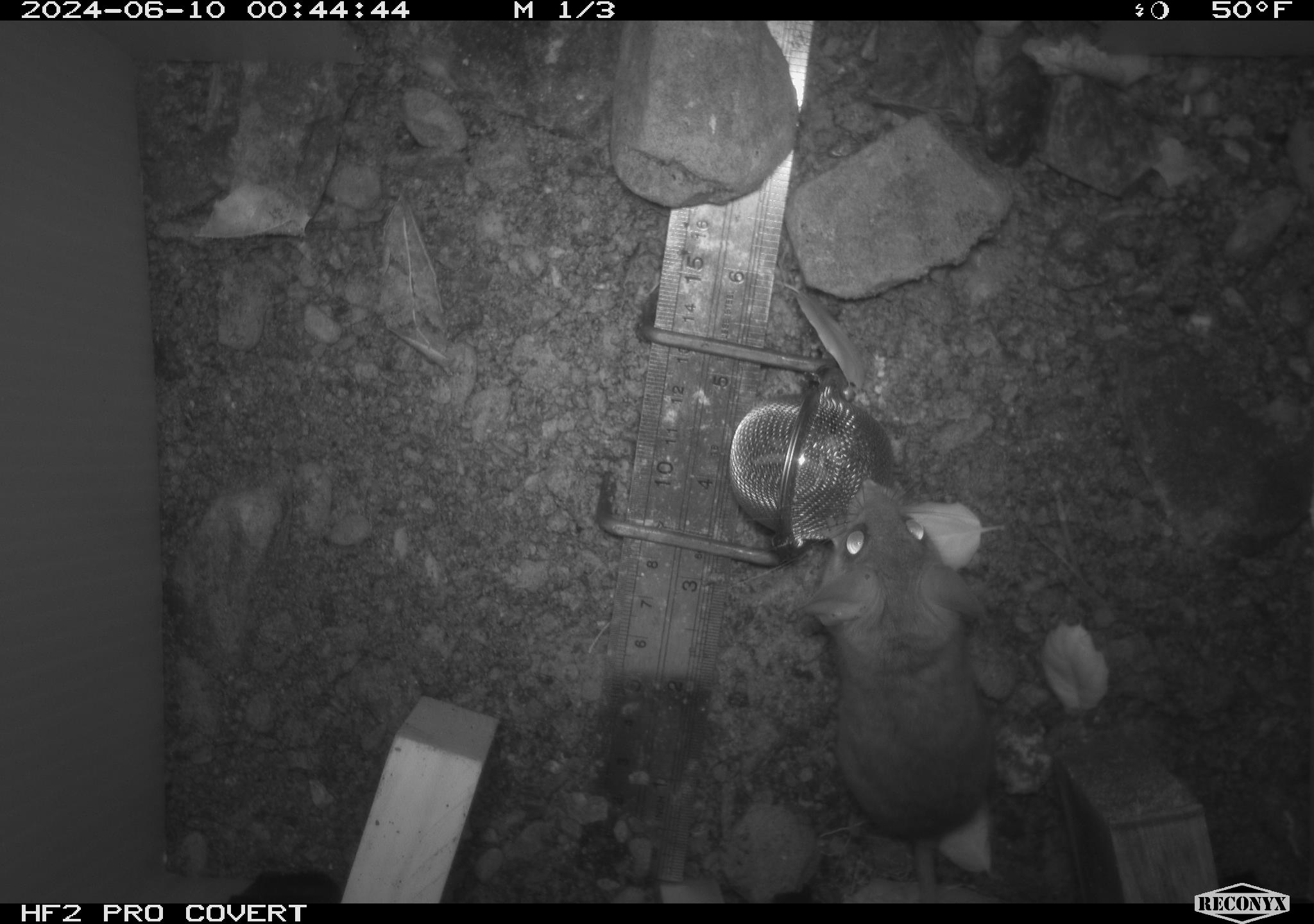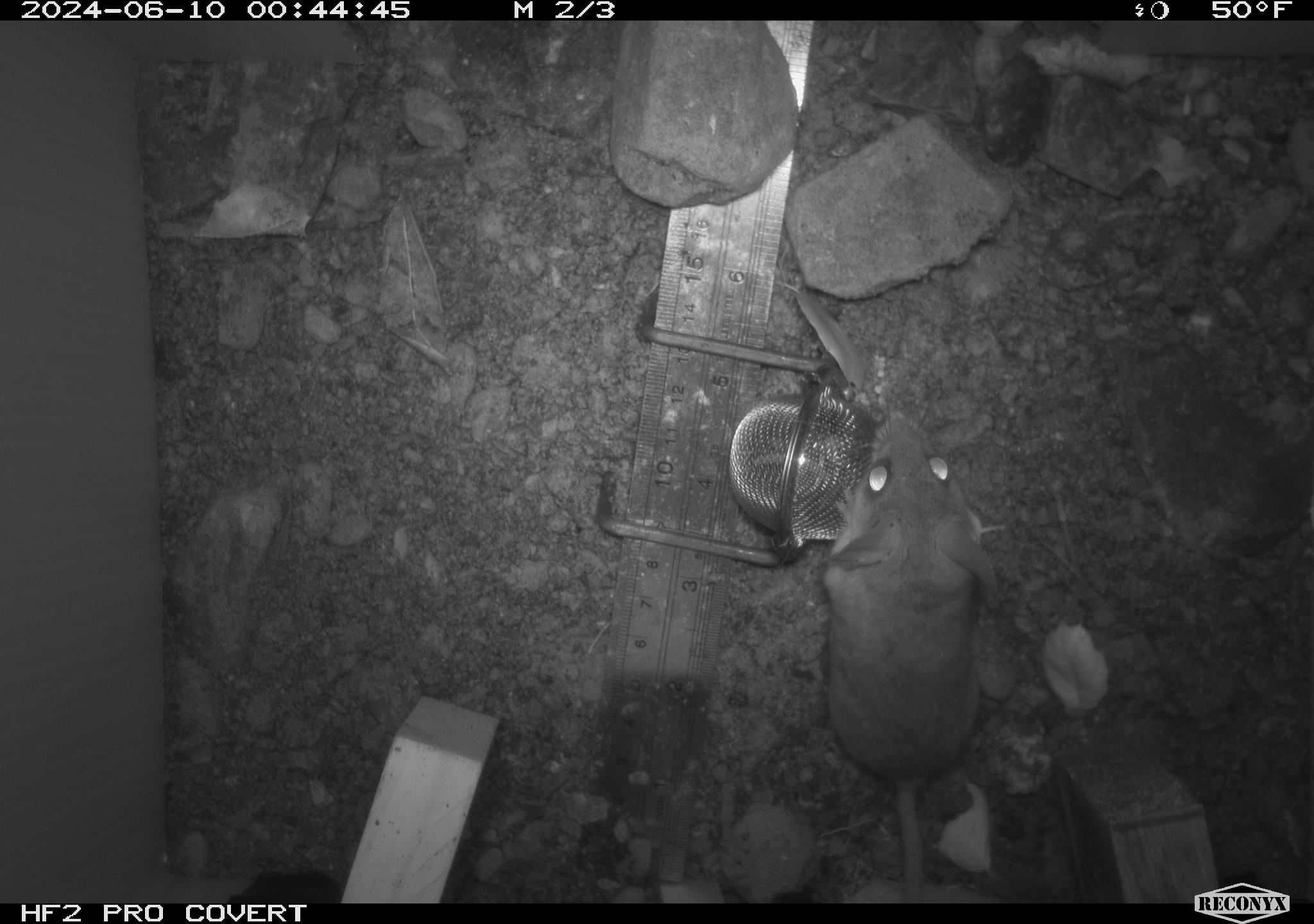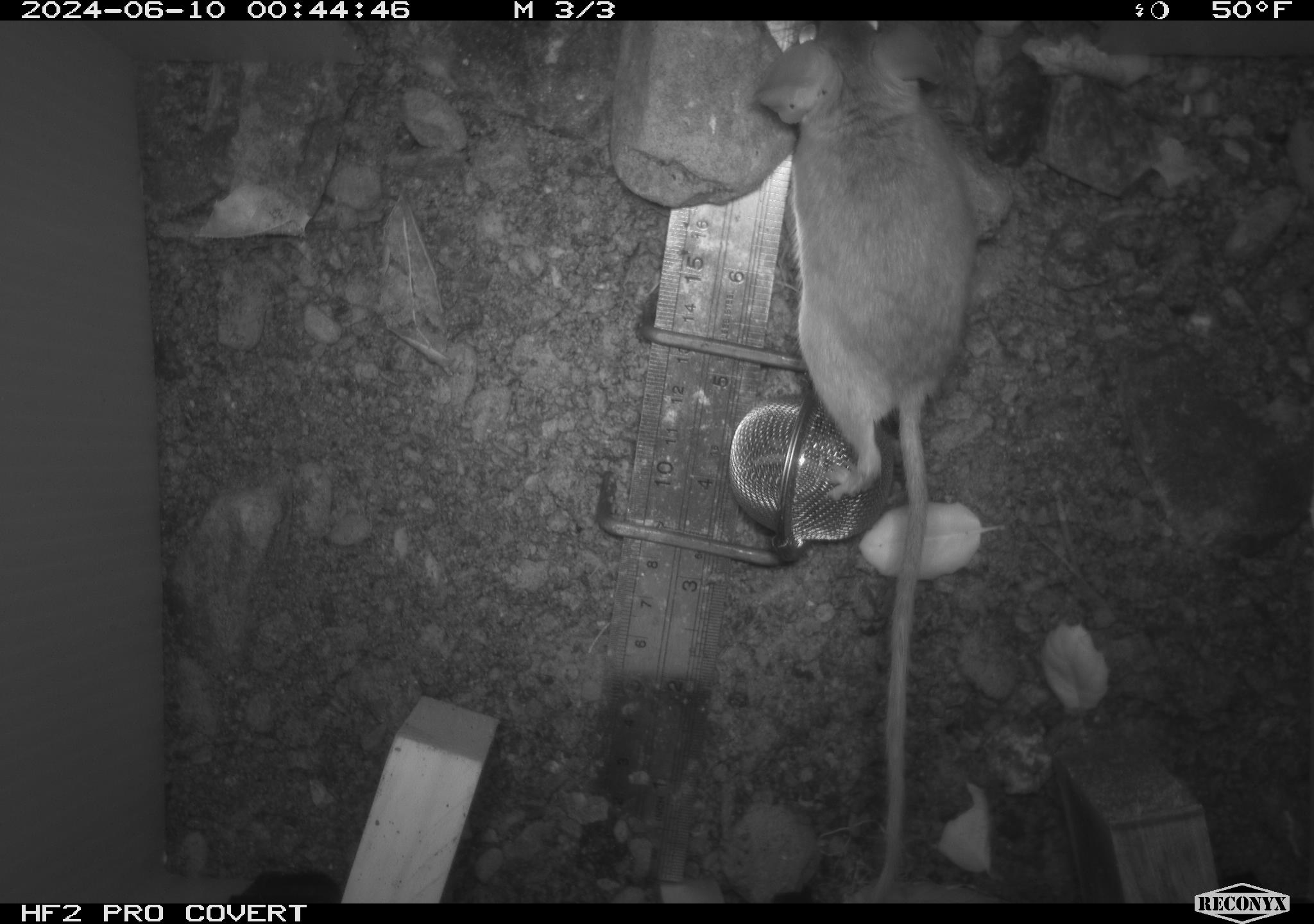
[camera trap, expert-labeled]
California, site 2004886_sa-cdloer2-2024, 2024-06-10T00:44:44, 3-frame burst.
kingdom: Animalia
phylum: Chordata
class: Mammalia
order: Rodentia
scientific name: Rodentia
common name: mouse species